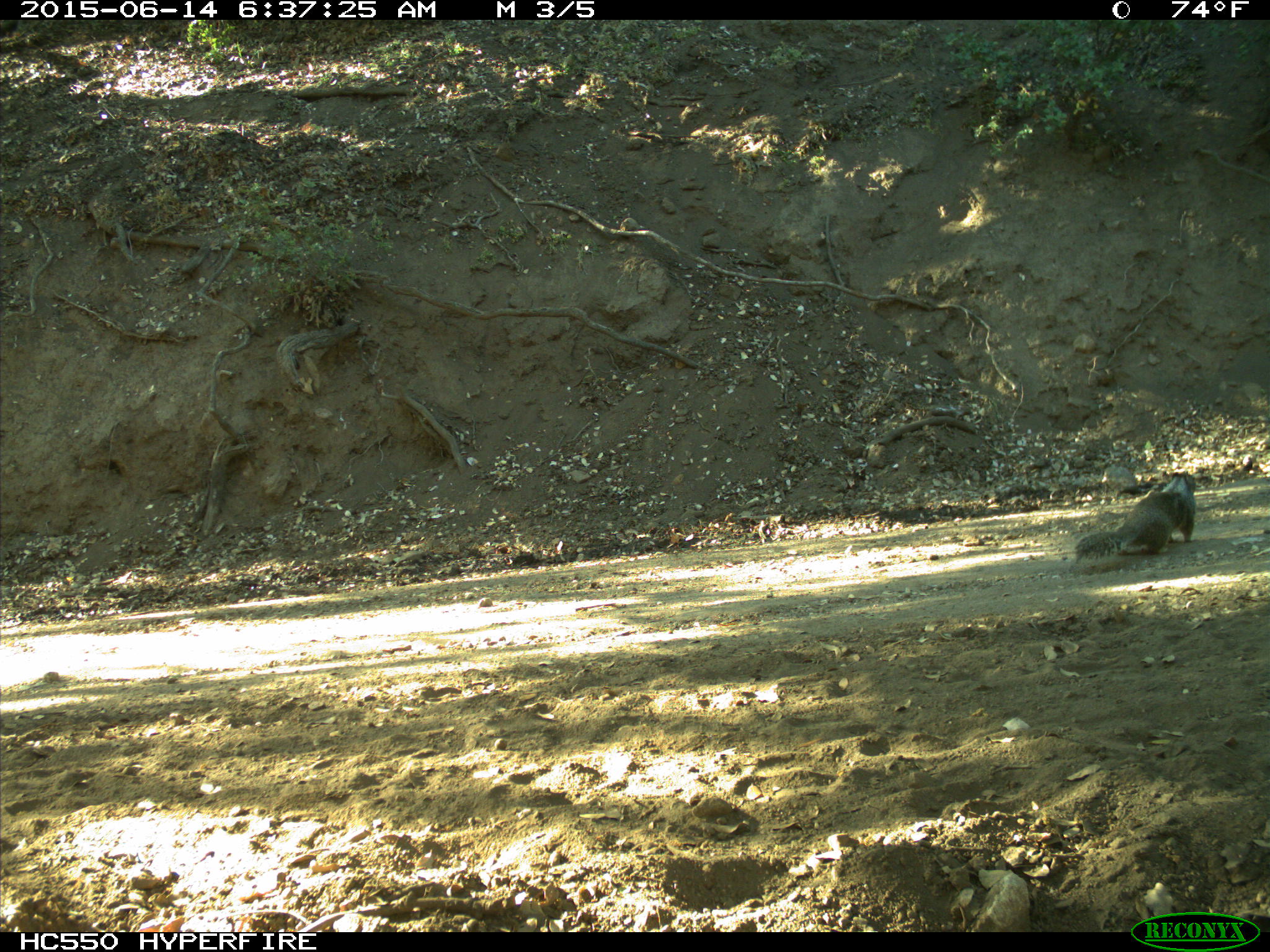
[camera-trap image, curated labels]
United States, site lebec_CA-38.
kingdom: Animalia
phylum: Chordata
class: Mammalia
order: Rodentia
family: Sciuridae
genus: Otospermophilus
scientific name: Otospermophilus beecheyi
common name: california ground squirrel